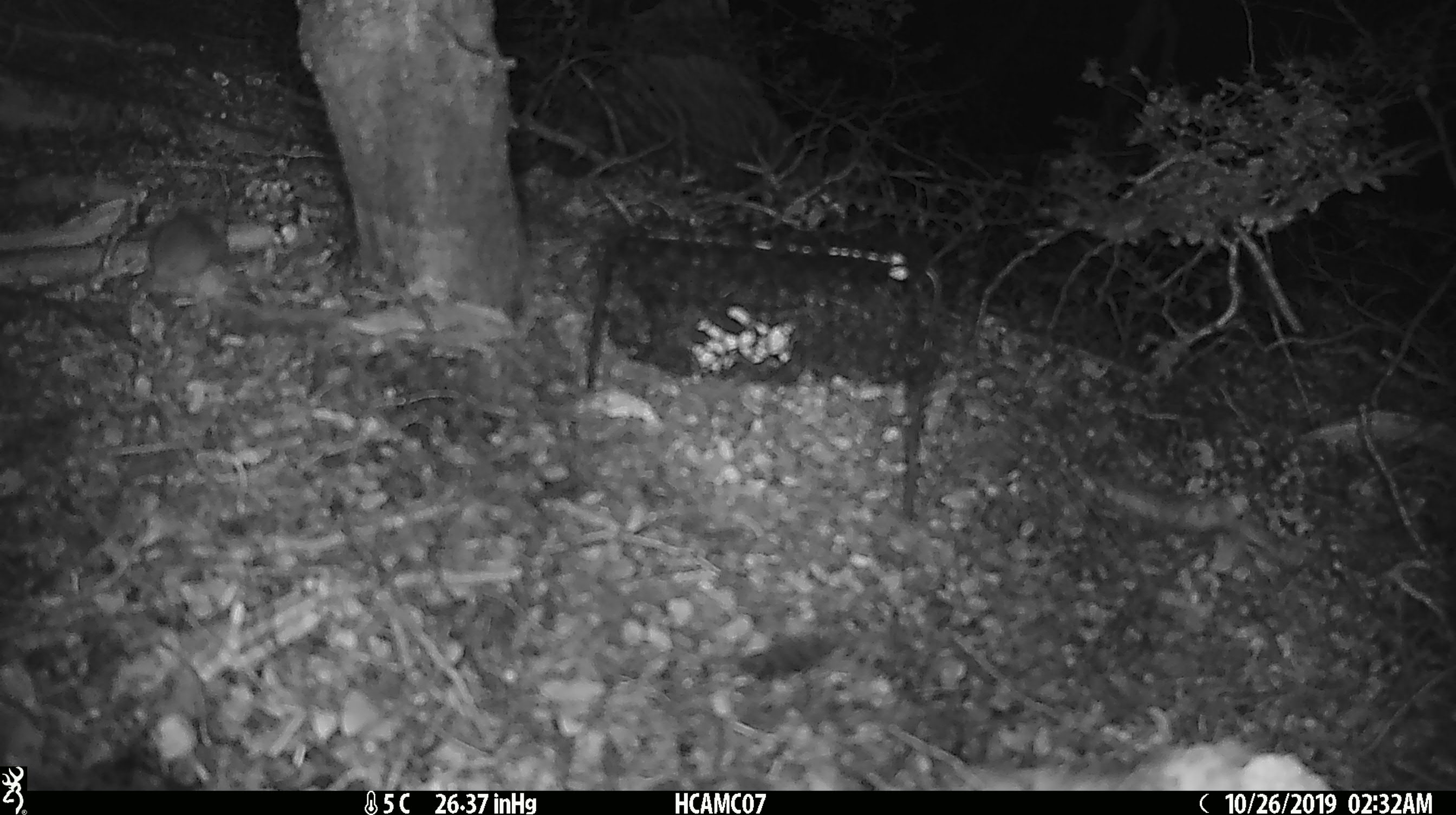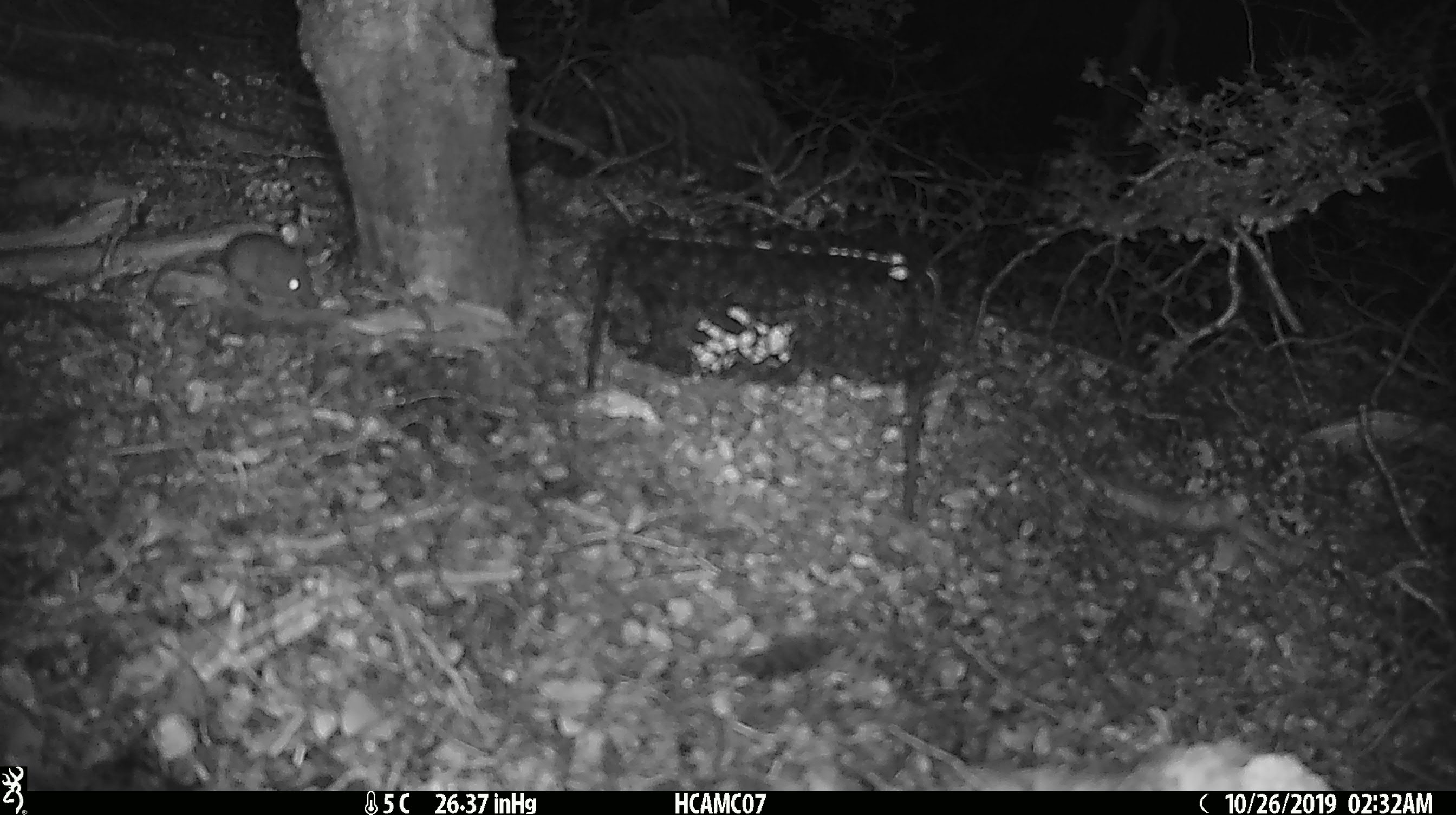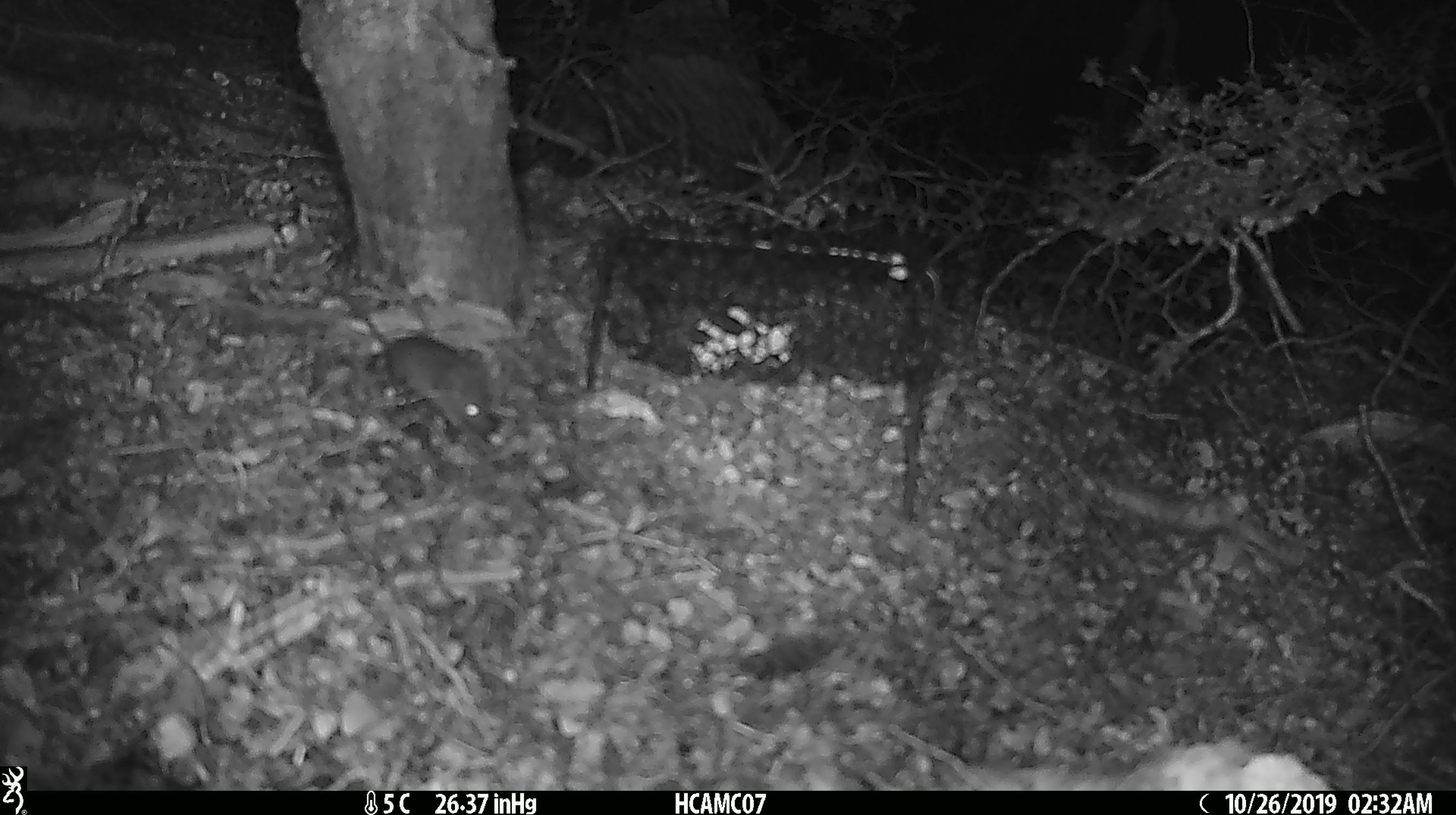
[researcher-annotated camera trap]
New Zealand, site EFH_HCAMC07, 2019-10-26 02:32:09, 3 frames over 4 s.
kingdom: Animalia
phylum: Chordata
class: Mammalia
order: Rodentia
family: Muridae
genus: Mus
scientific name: Mus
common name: mouse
Mouse (Mus).